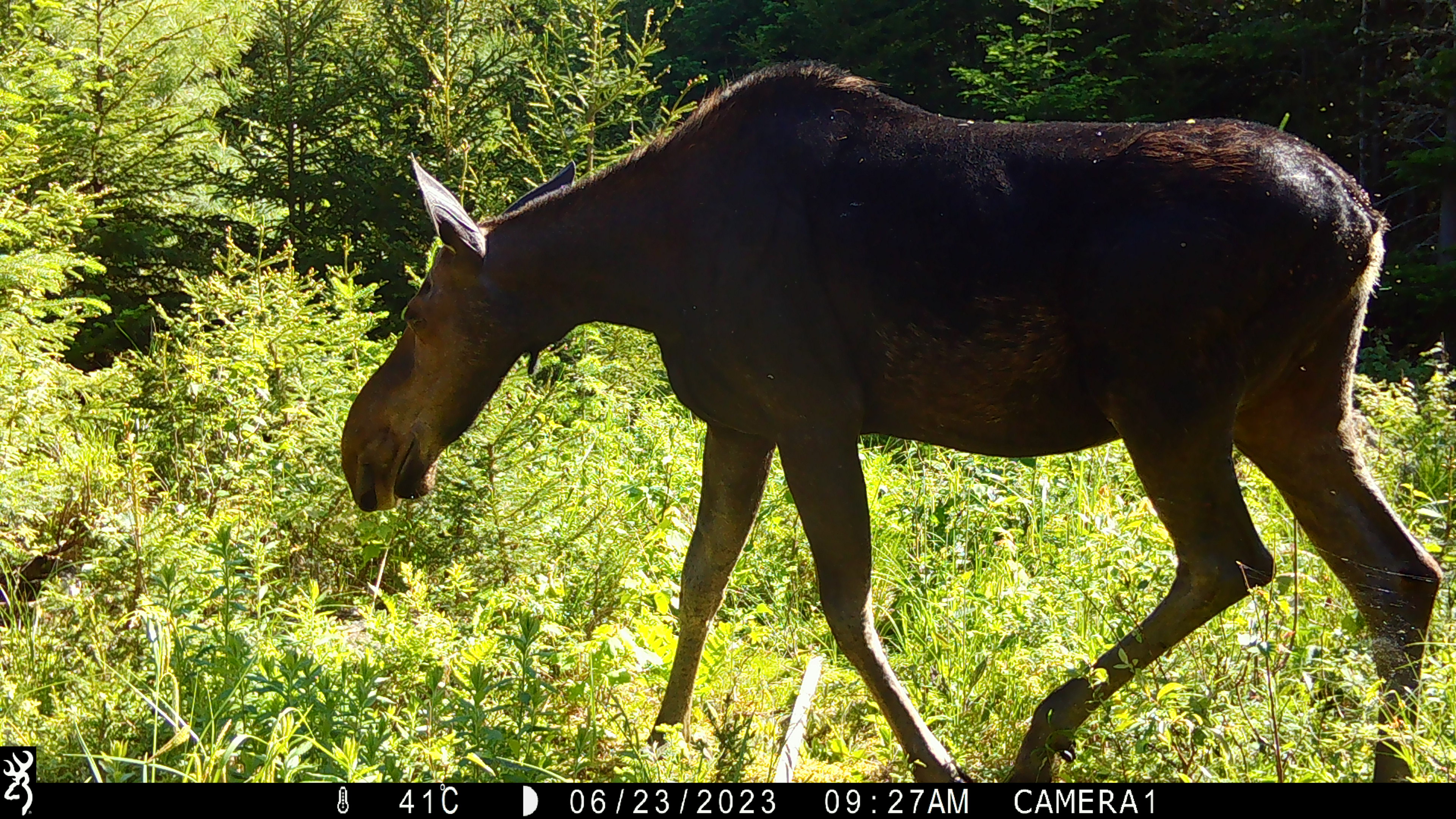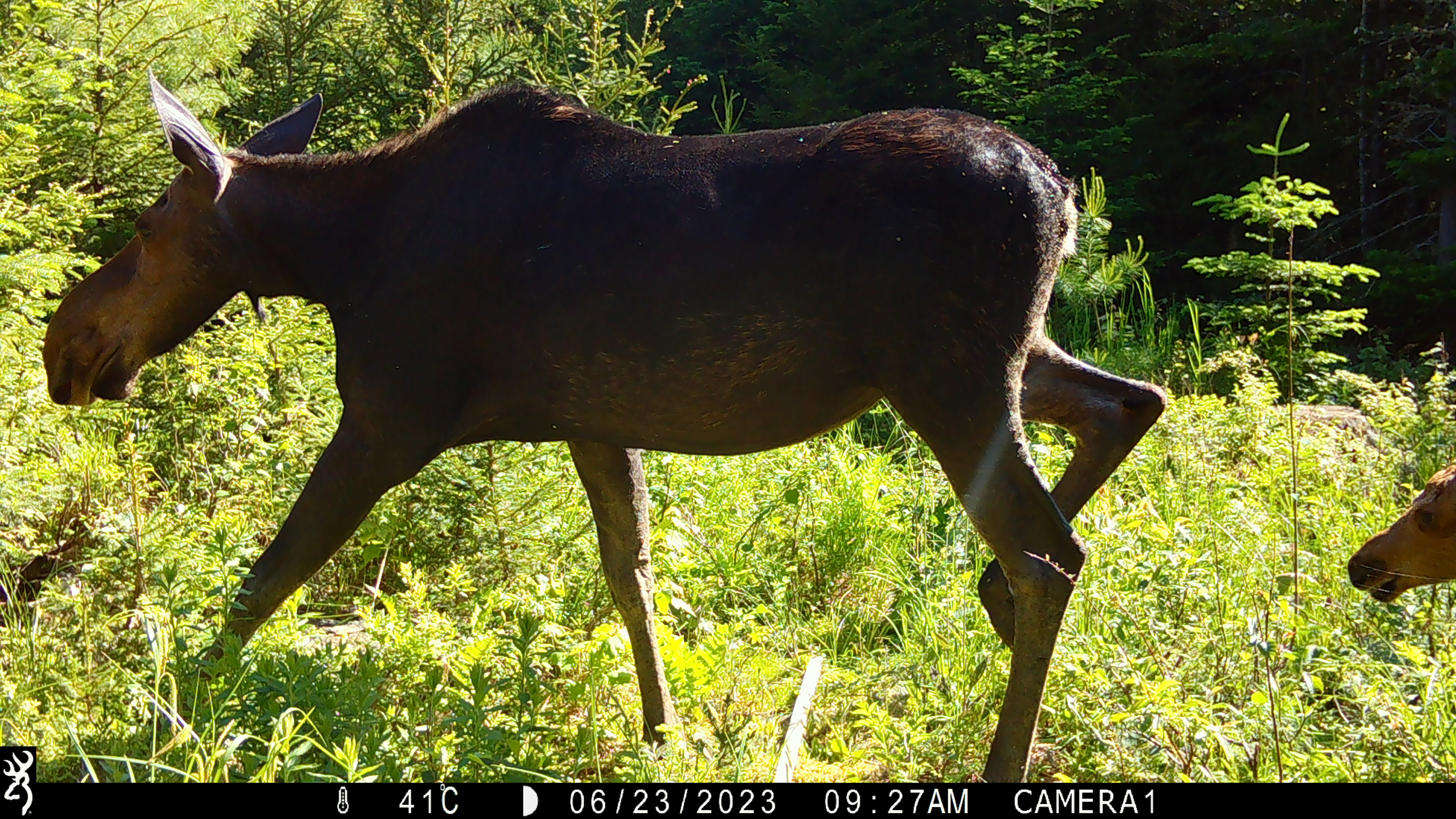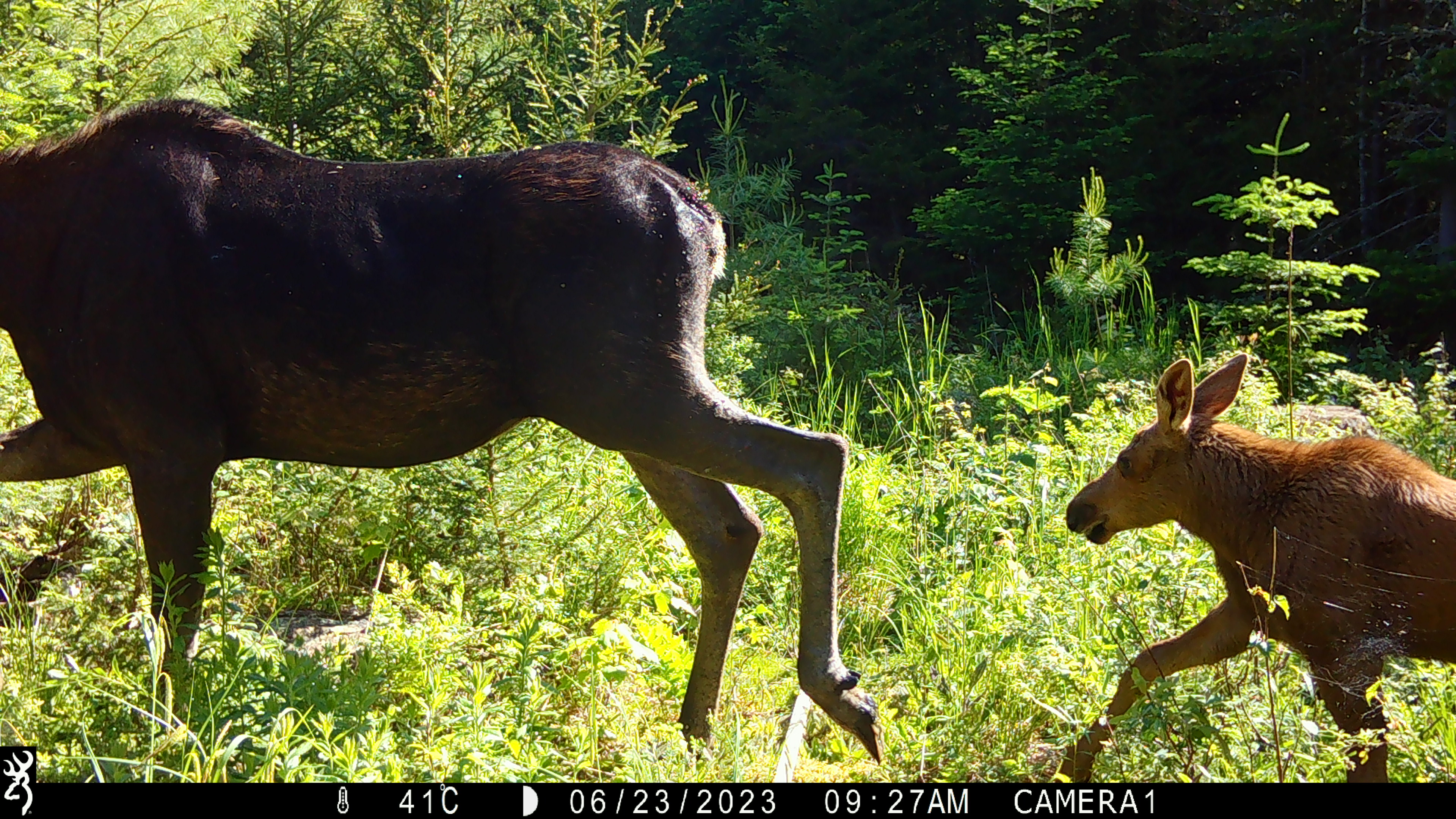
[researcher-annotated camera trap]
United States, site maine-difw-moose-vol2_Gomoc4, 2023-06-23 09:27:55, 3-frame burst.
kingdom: Animalia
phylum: Chordata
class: Mammalia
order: Artiodactyla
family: Cervidae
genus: Alces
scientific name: Alces alces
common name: moose